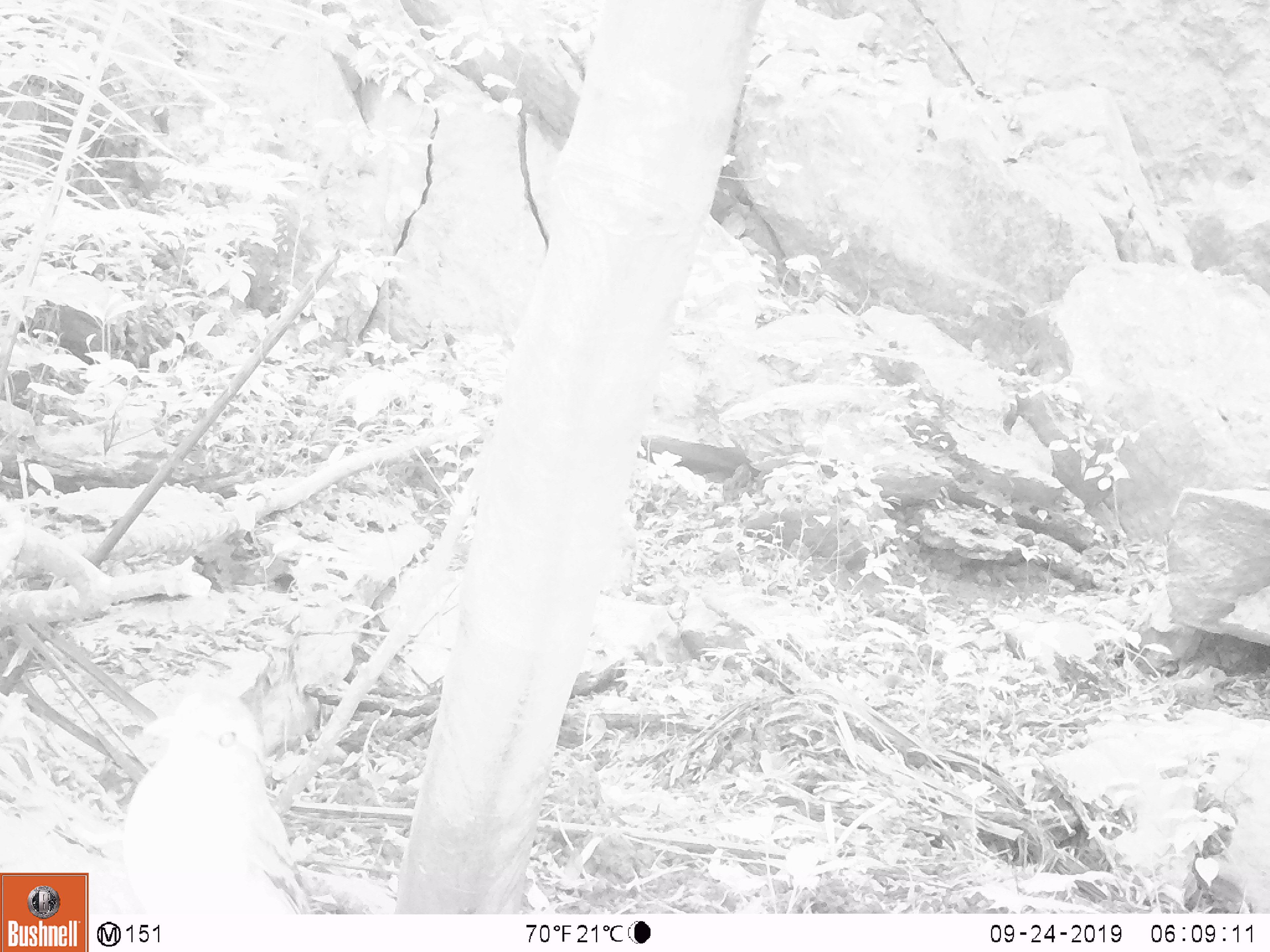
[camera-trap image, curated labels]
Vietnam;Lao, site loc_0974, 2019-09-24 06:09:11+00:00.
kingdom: Animalia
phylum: Chordata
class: Aves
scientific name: Aves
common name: bird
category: unidentified bird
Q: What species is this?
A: Unidentified bird (bird) (Aves).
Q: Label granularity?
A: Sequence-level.